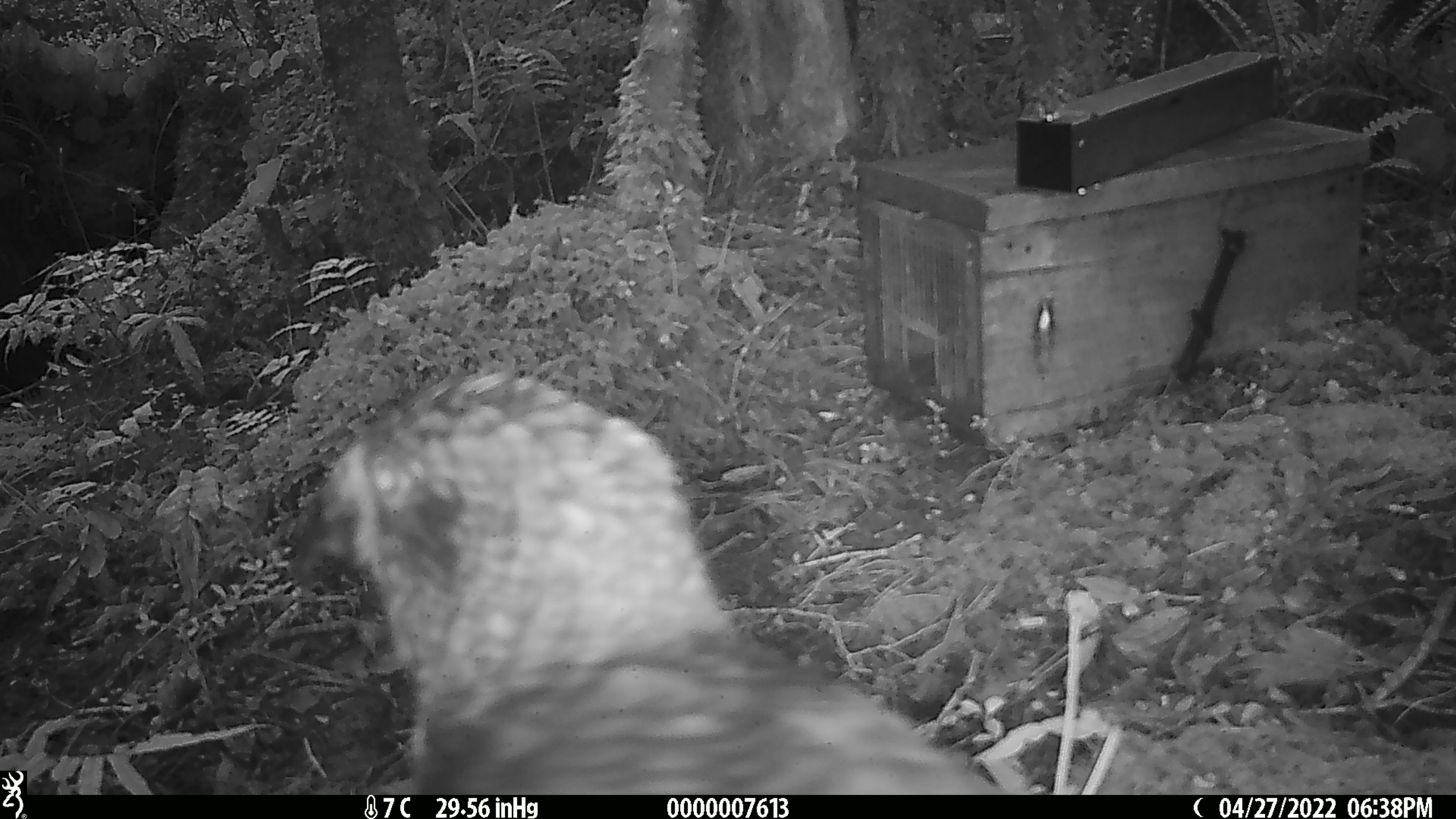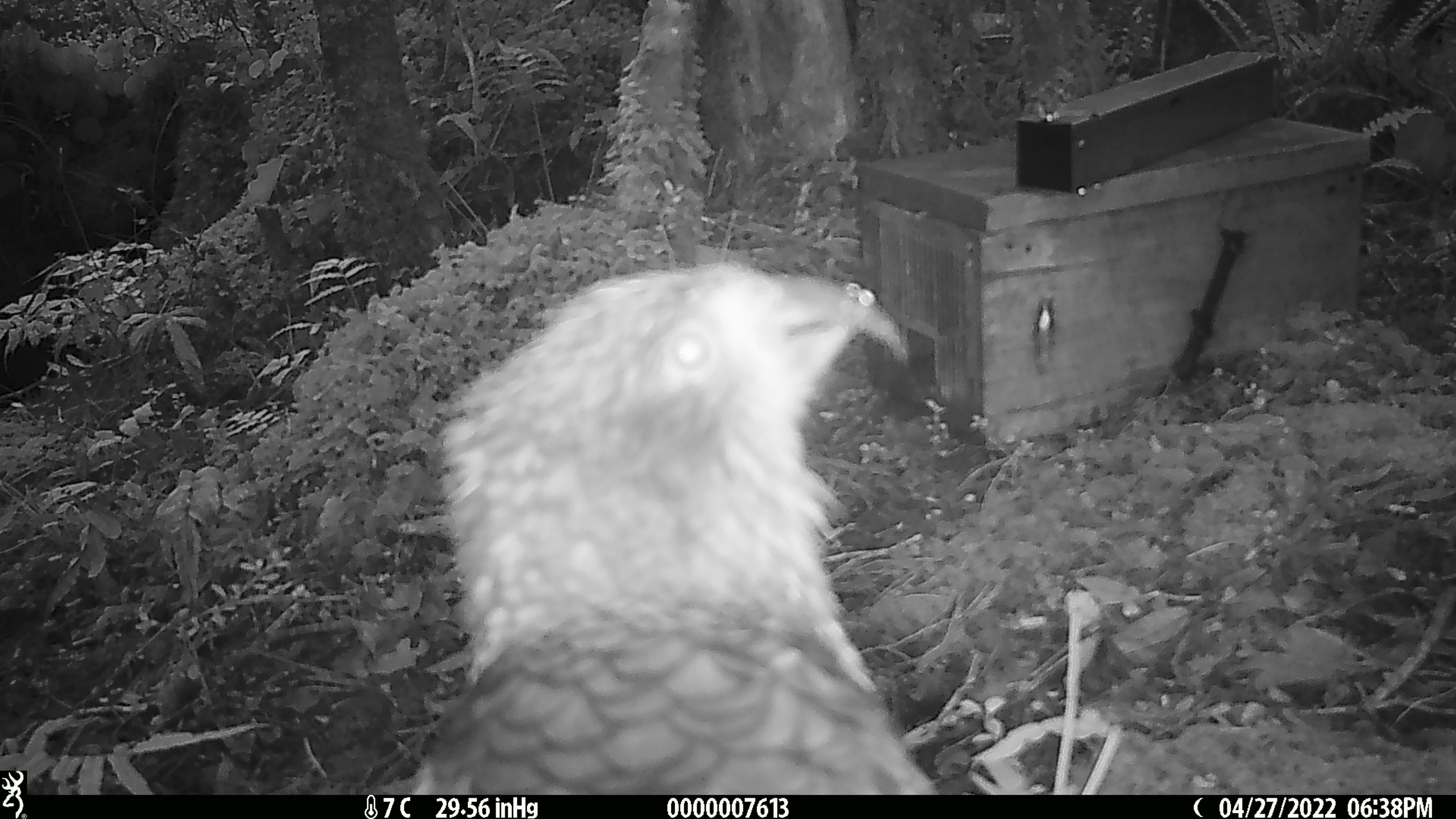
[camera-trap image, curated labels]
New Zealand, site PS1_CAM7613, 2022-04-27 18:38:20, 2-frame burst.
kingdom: Animalia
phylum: Chordata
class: Aves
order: Psittaciformes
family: Strigopidae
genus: Nestor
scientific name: Nestor notabilis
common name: kea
Kea (Nestor notabilis).